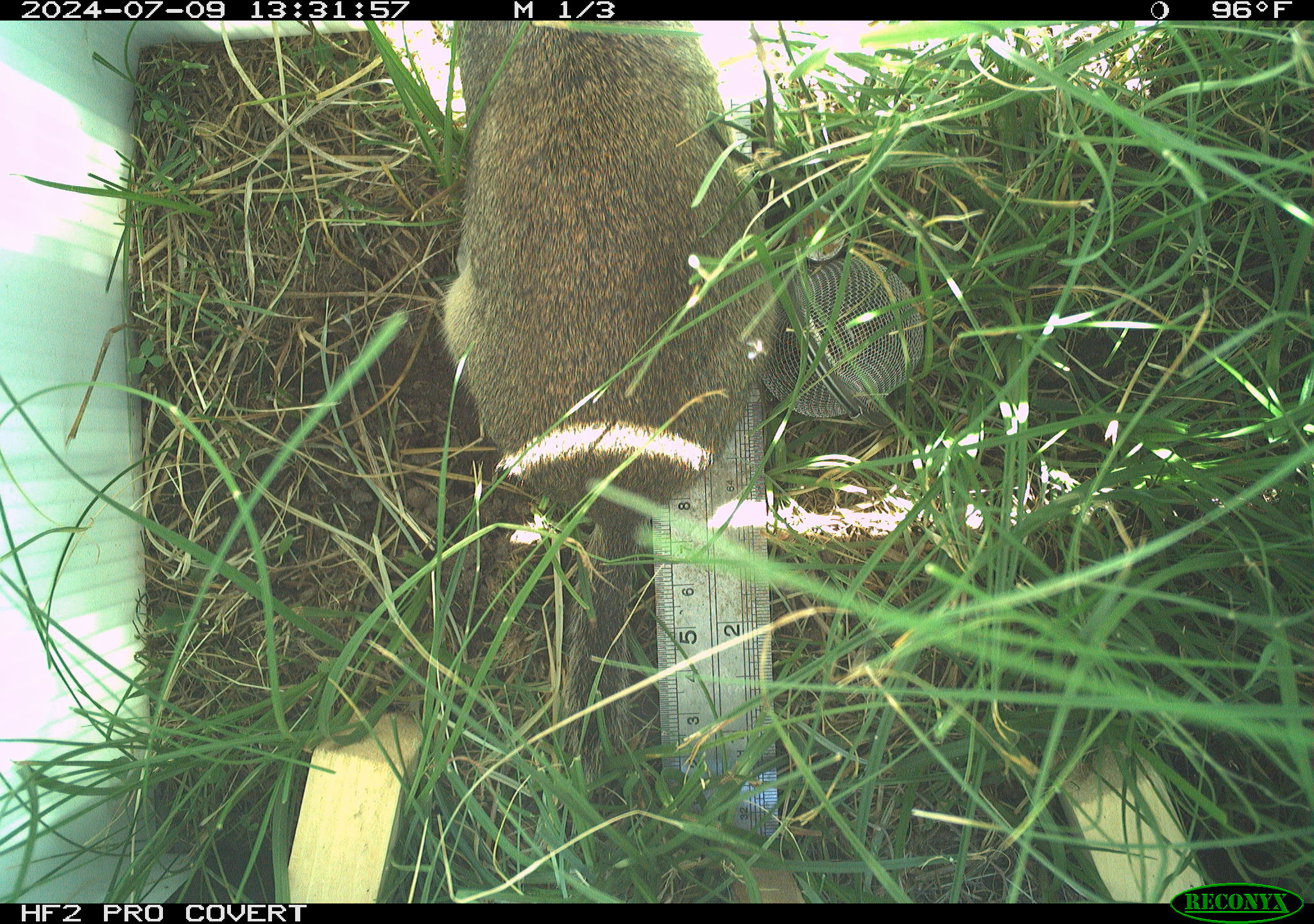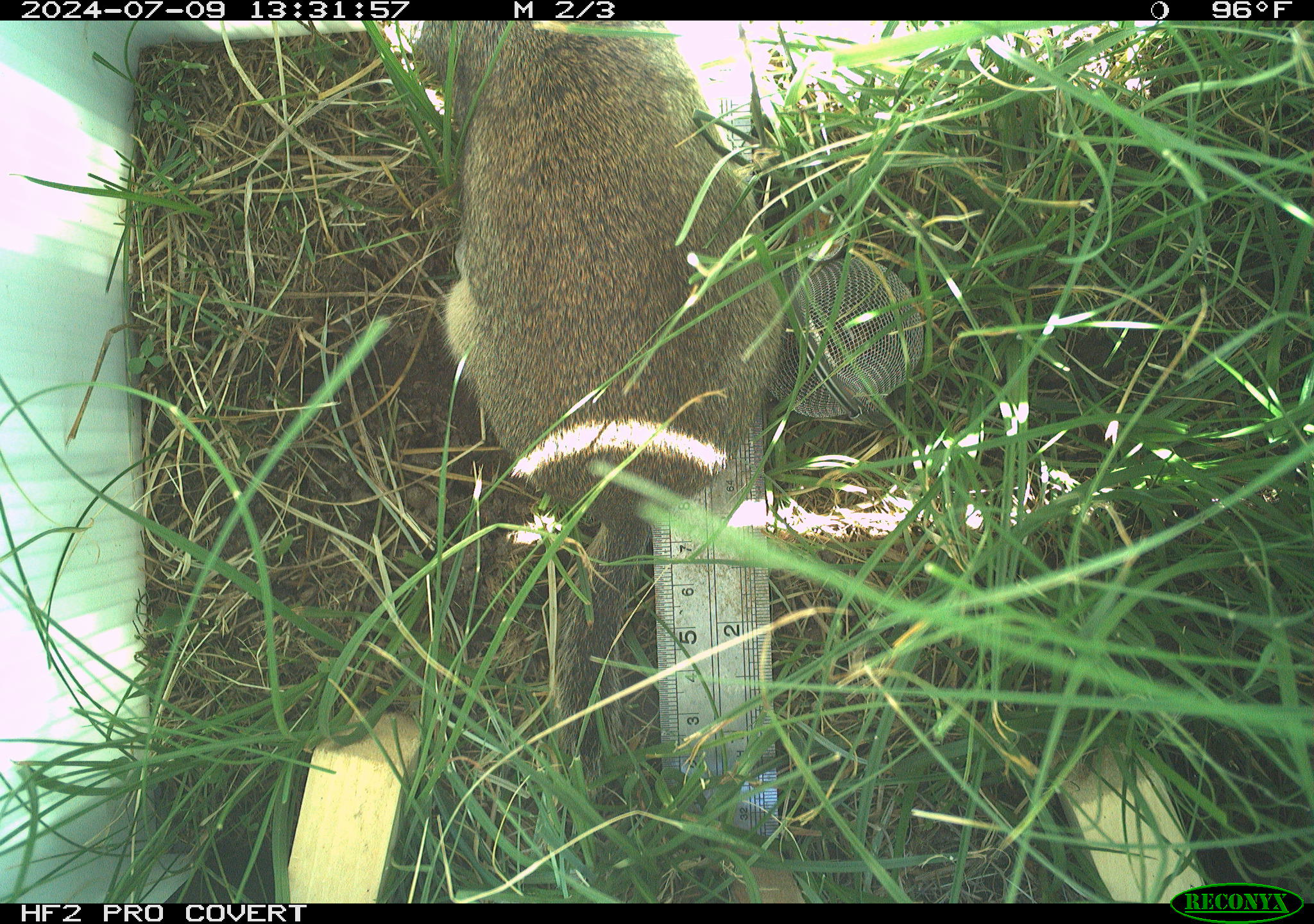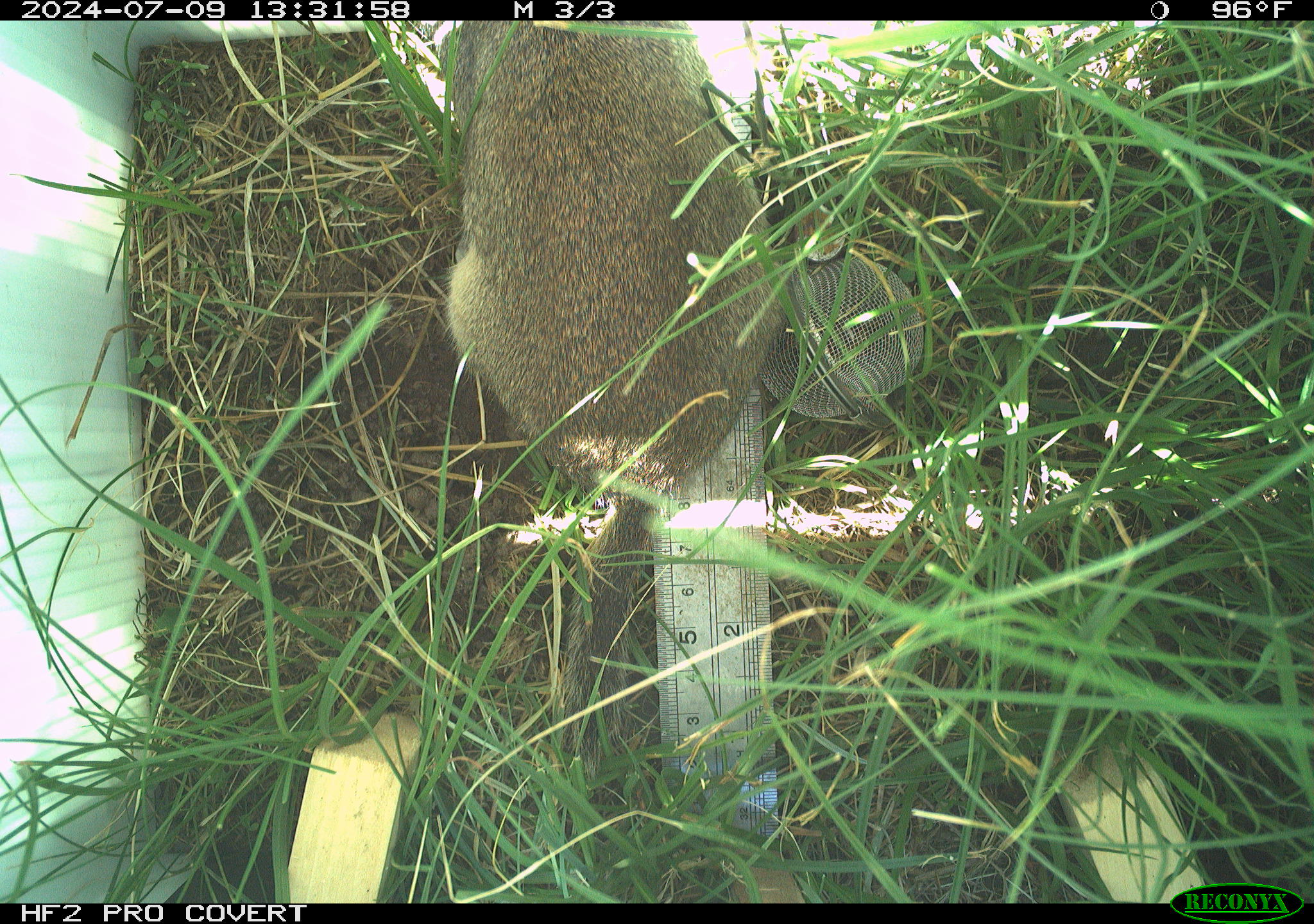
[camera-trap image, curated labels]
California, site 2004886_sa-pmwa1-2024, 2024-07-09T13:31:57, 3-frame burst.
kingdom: Animalia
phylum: Chordata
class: Mammalia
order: Rodentia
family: Sciuridae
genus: Urocitellus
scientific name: Urocitellus beldingi beldingi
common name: belding's ground squirrel